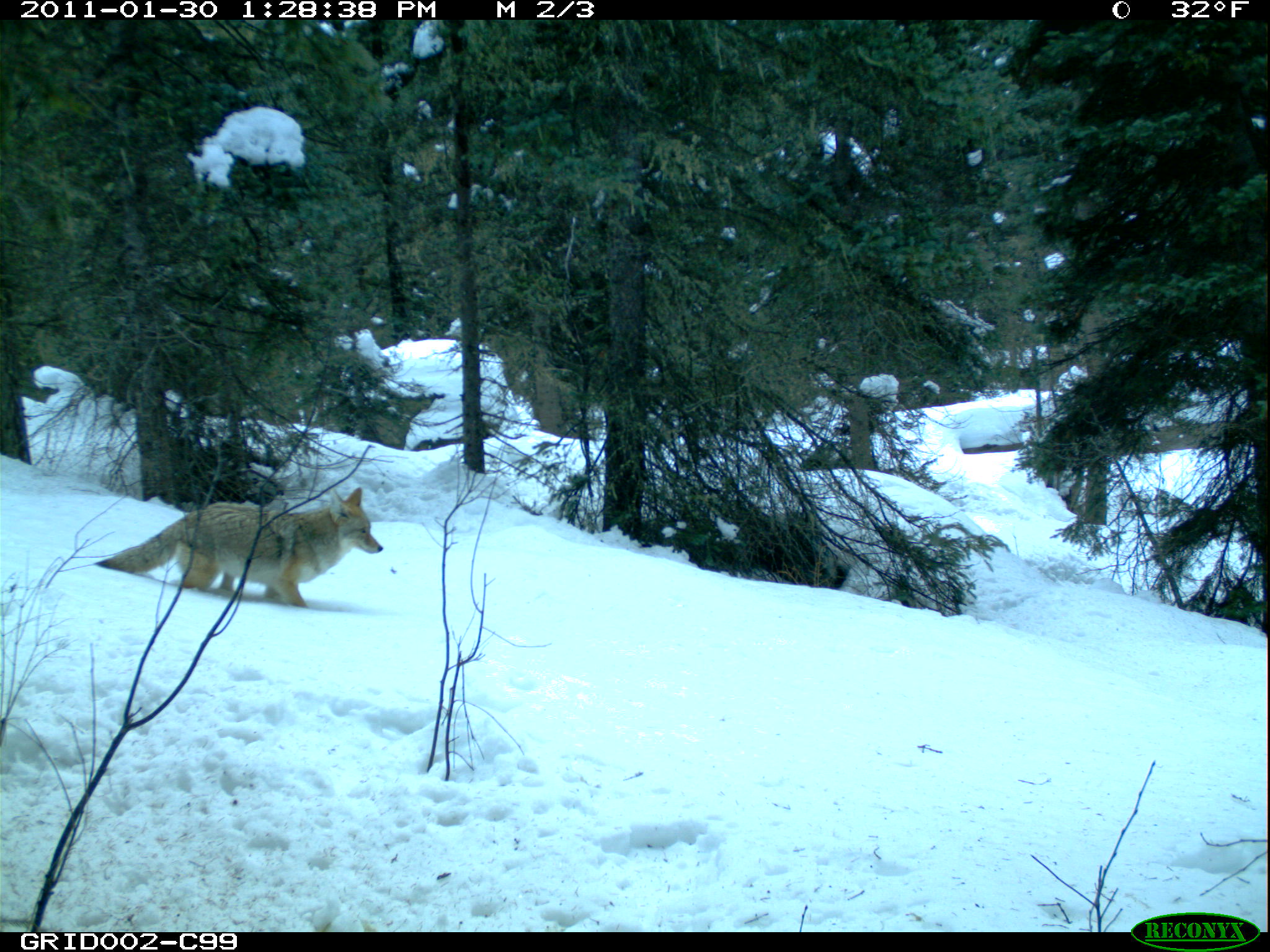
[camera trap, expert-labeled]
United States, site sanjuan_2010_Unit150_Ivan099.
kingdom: Animalia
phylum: Chordata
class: Mammalia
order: Carnivora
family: Canidae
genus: Canis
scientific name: Canis latrans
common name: coyote